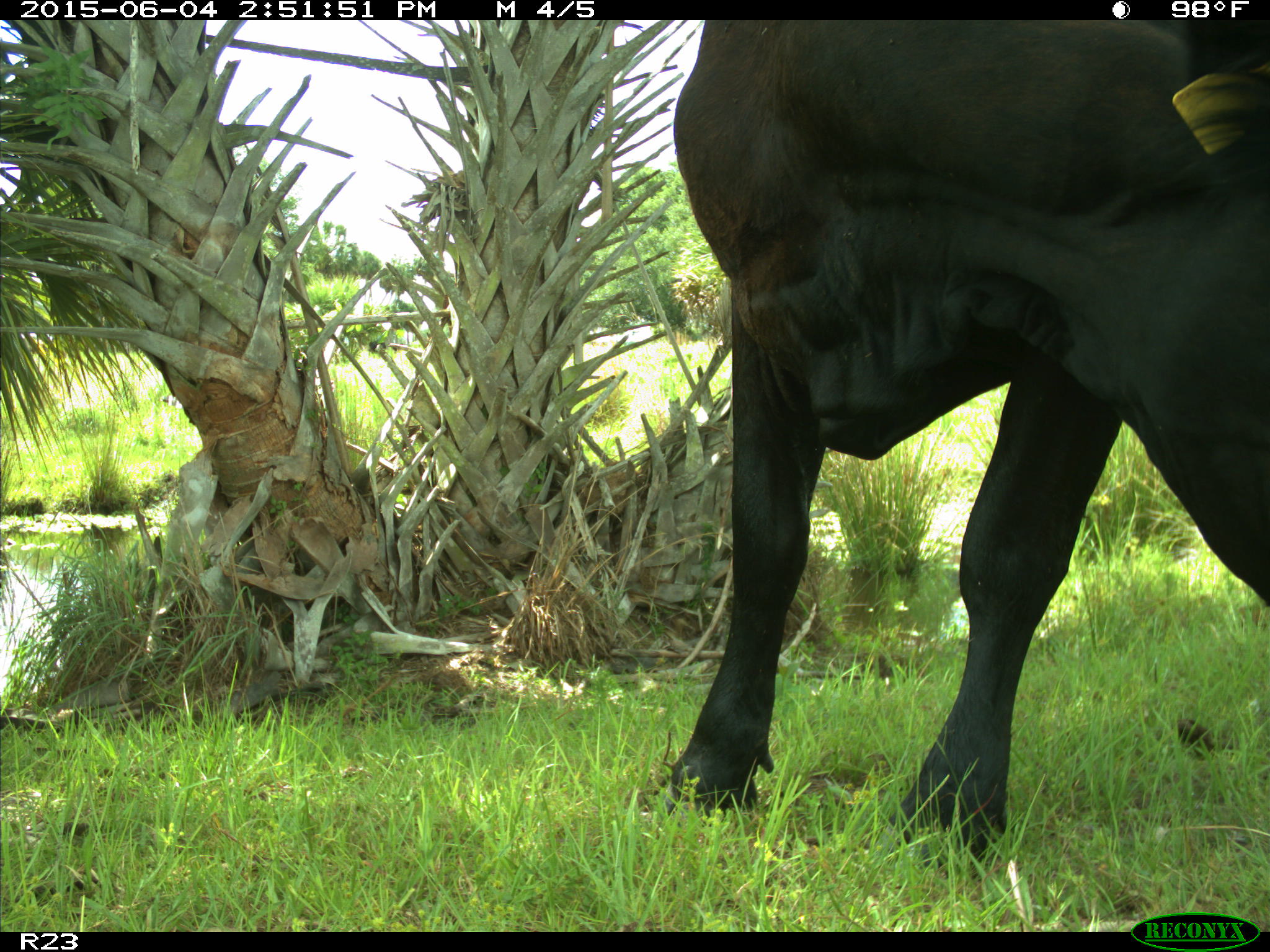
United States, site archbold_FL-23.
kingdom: Animalia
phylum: Chordata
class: Mammalia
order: Artiodactyla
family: Bovidae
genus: Bos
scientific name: Bos taurus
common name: domestic cow